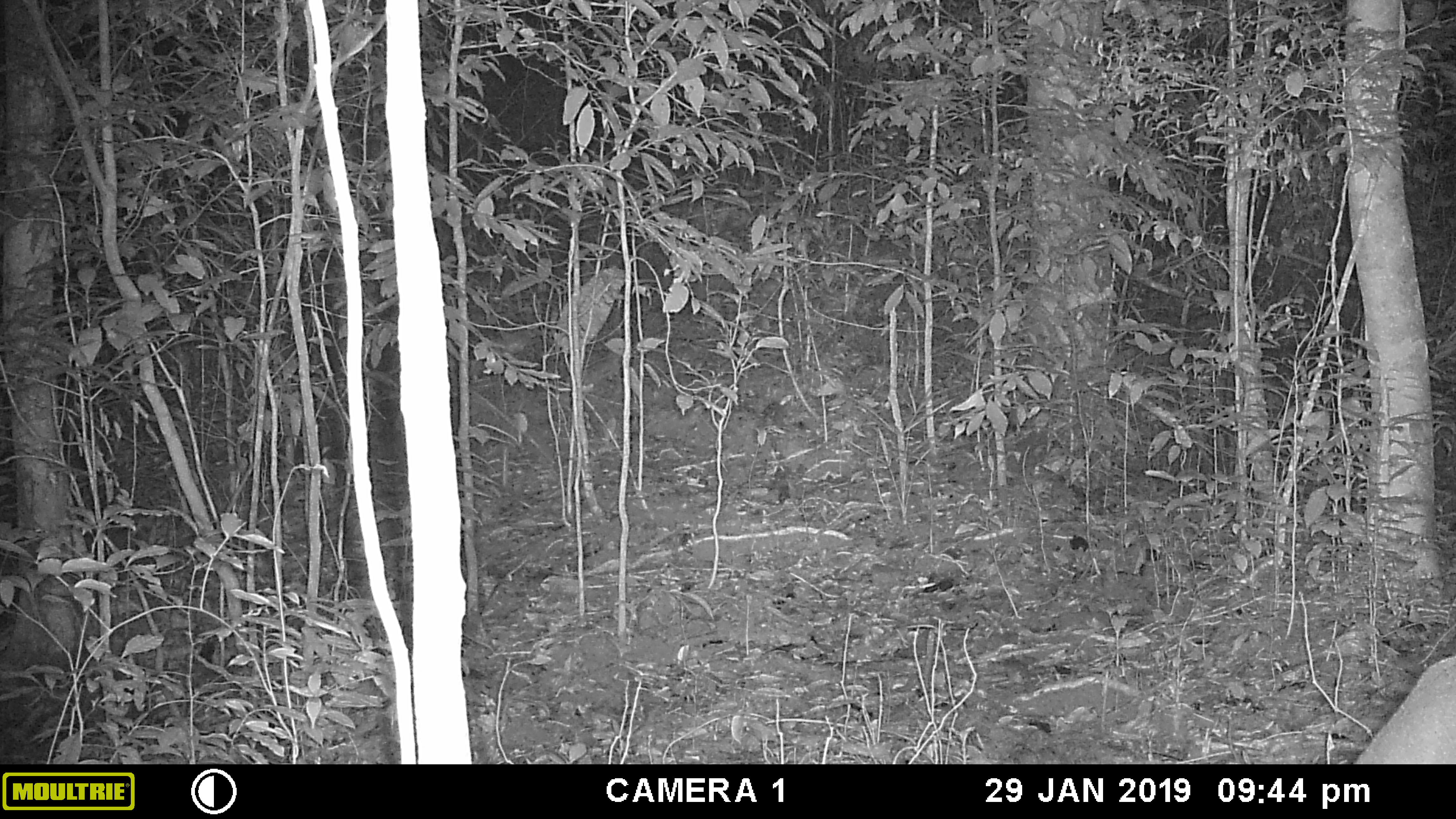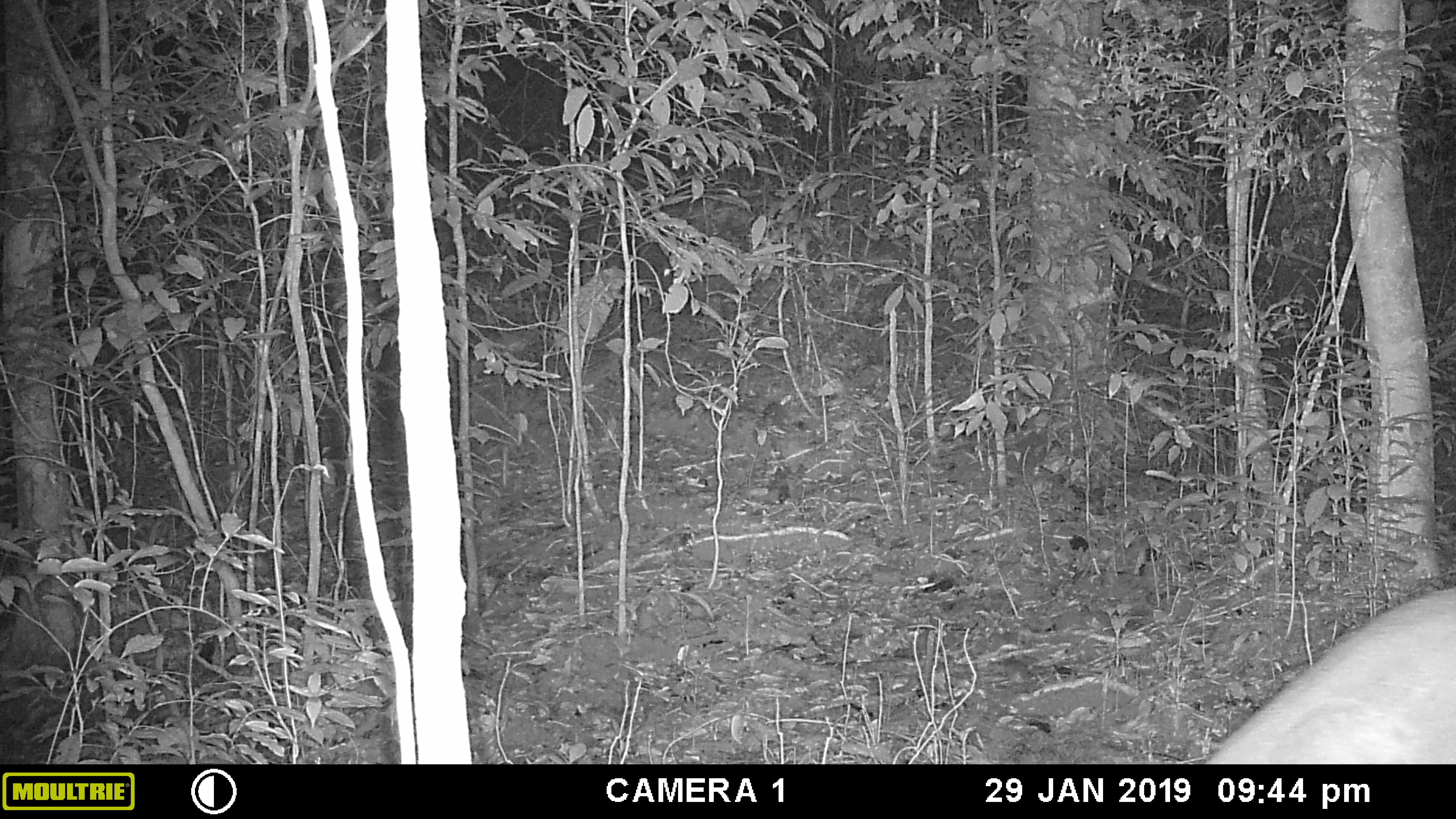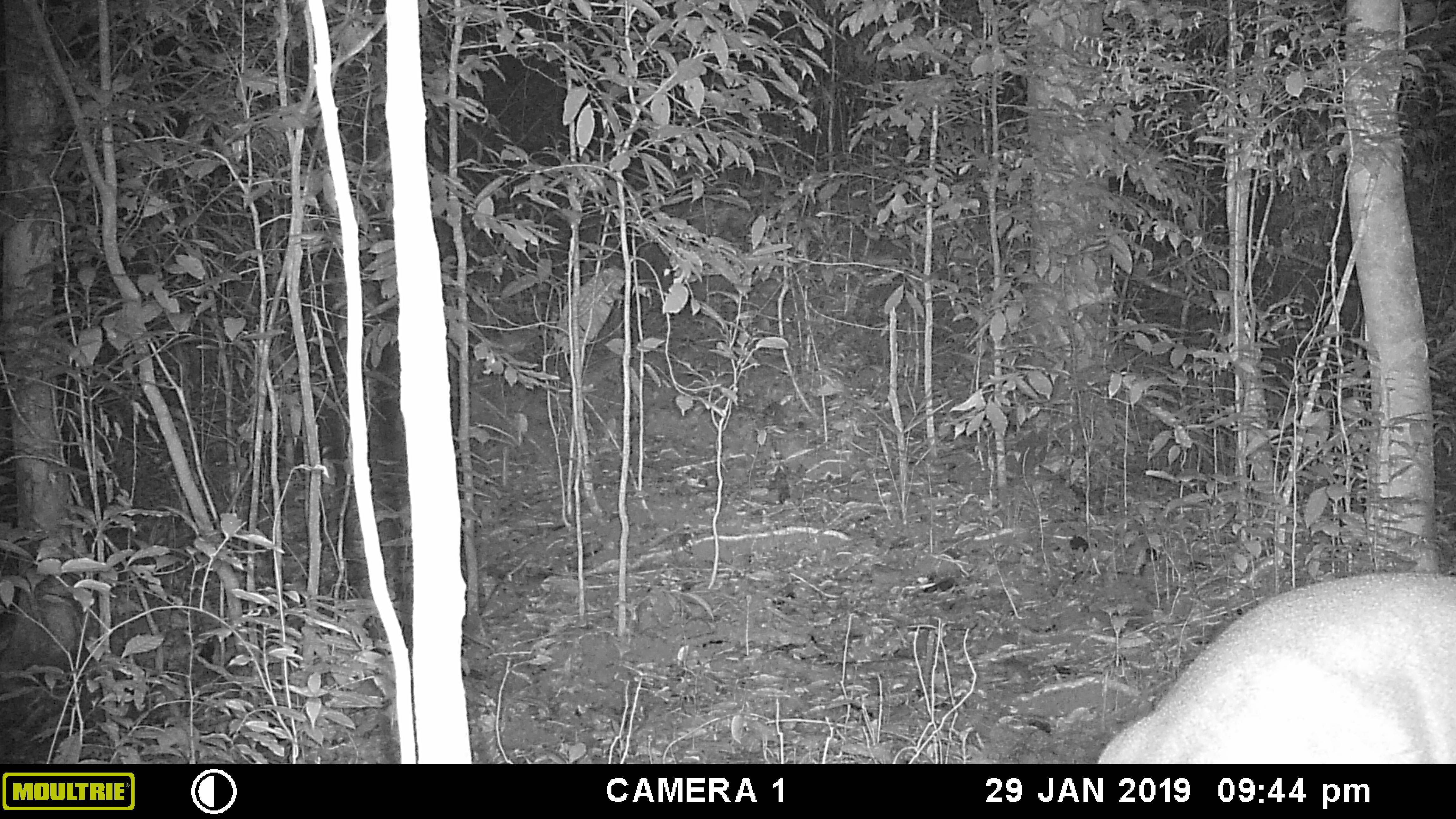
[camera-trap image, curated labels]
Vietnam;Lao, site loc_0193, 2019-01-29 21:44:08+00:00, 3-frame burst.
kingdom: Animalia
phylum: Chordata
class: Mammalia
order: Artiodactyla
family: Cervidae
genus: Muntiacus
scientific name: Muntiacus vuquangensis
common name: large-antlered muntjac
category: large antlered muntjac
Large antlered muntjac (large-antlered muntjac) (Muntiacus vuquangensis). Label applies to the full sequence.